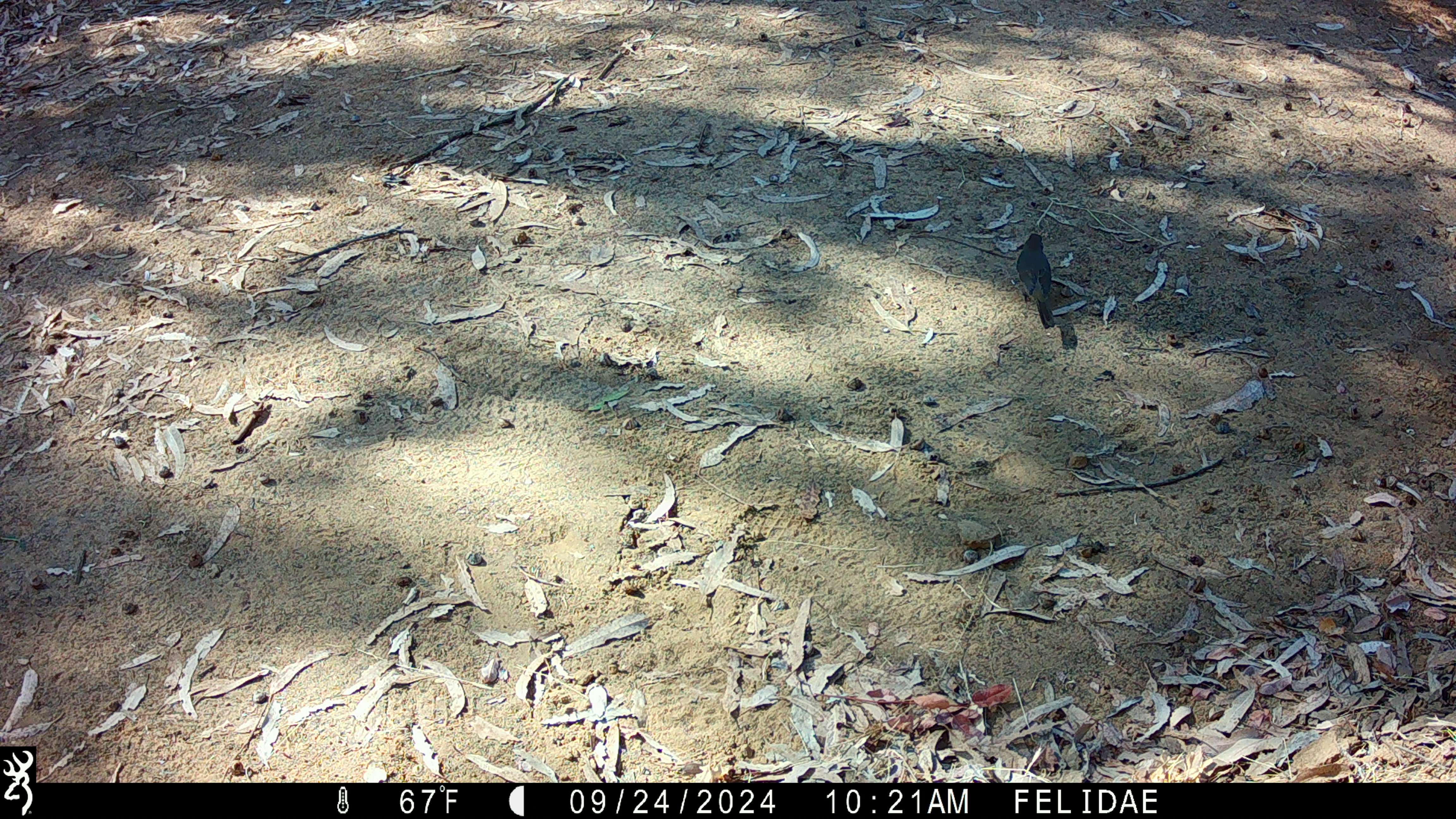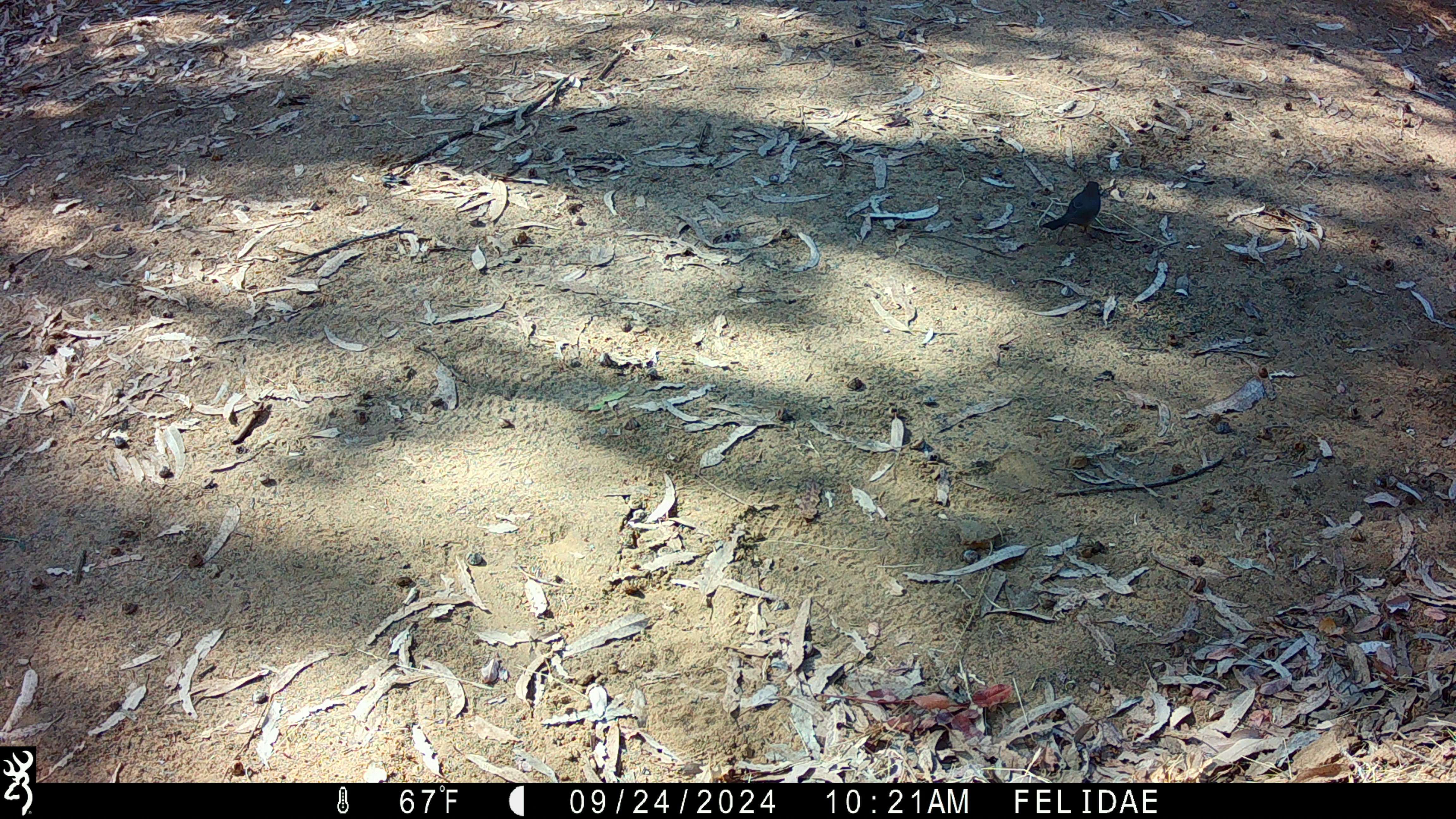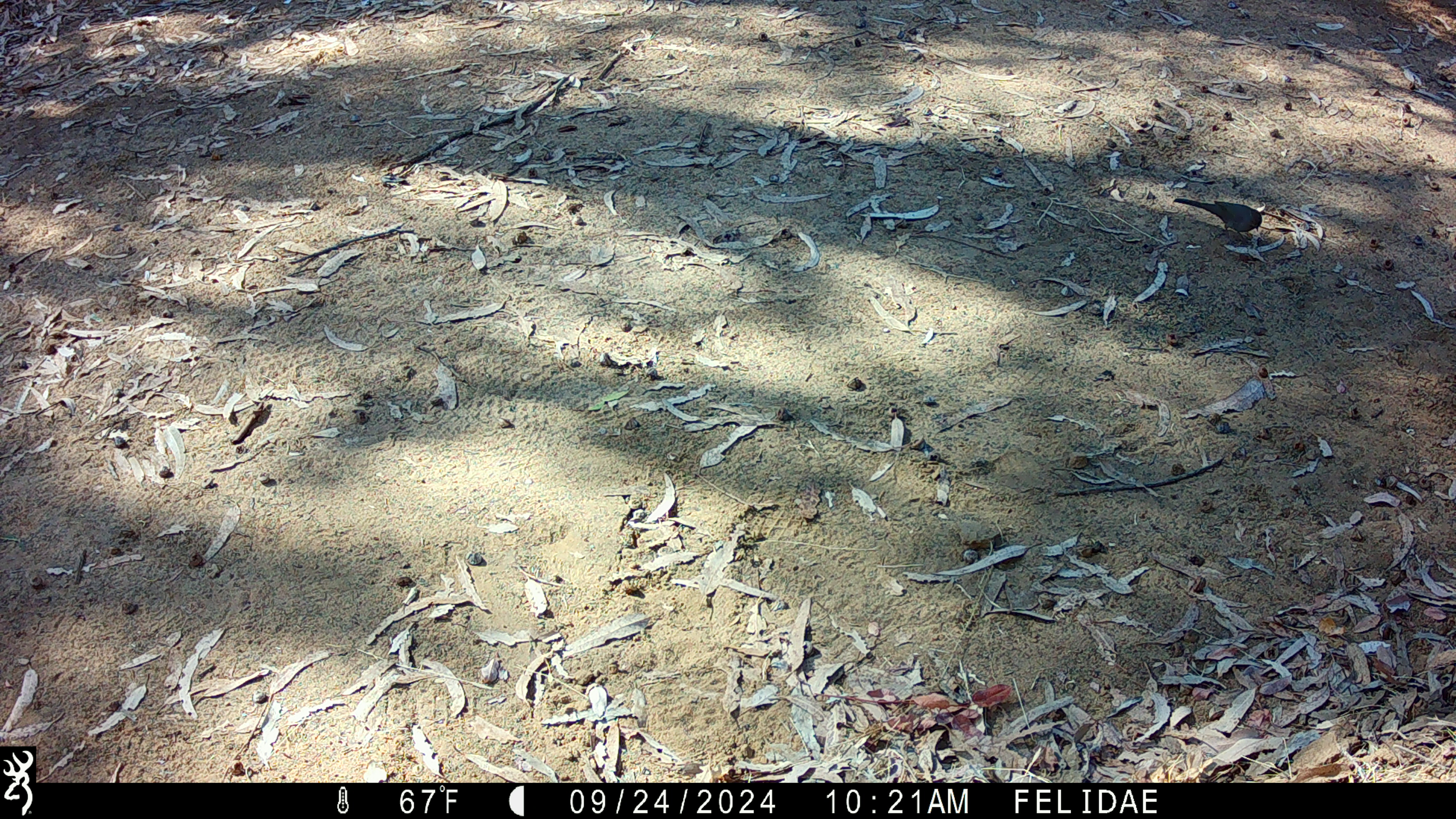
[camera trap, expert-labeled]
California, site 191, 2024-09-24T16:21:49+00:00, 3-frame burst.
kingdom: Animalia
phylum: Chordata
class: Aves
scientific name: Aves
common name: bird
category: unknown bird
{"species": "unknown bird (bird) (Aves)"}